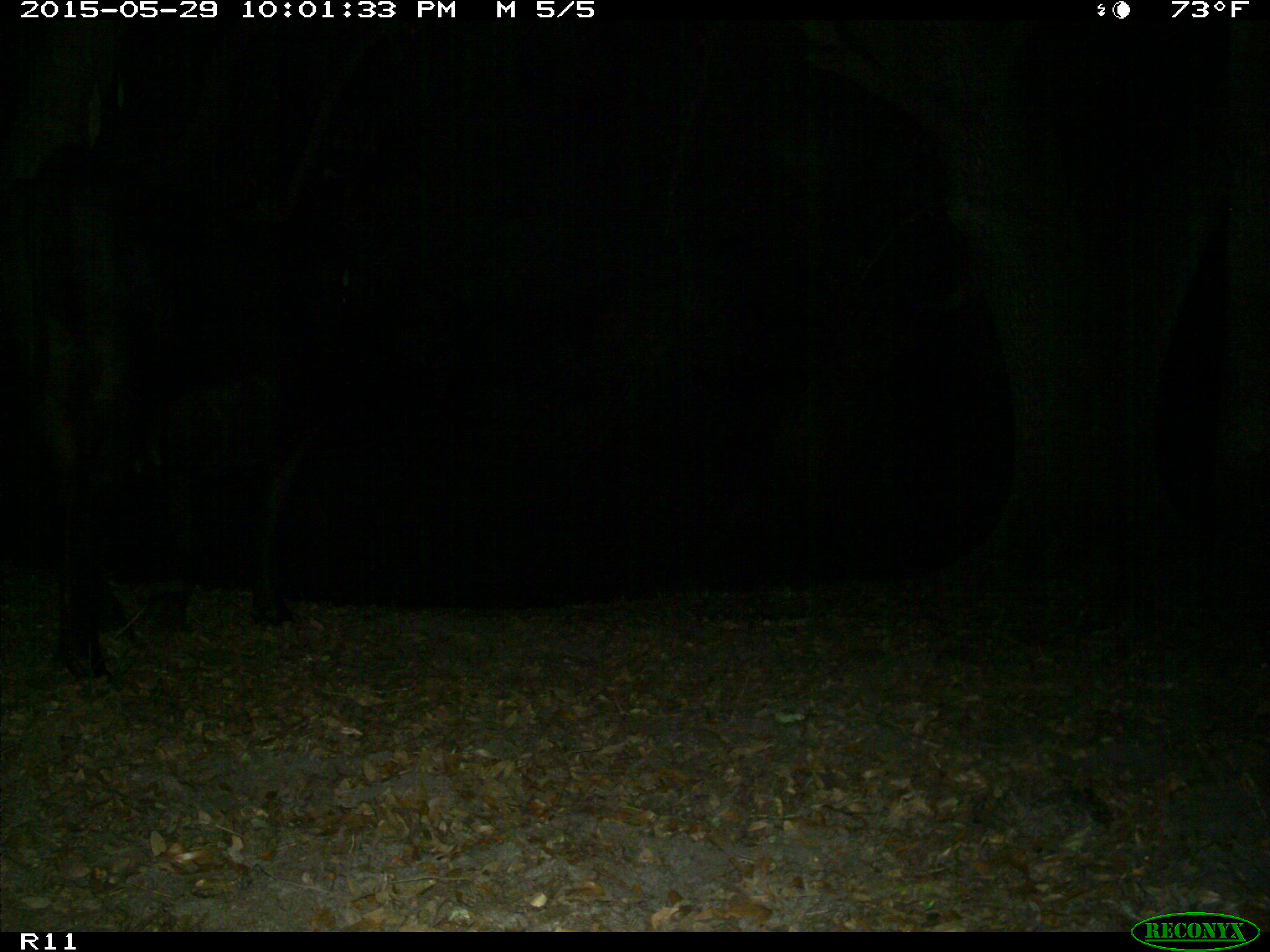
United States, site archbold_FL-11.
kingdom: Animalia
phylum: Chordata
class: Mammalia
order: Artiodactyla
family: Bovidae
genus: Bos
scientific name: Bos taurus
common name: domestic cow